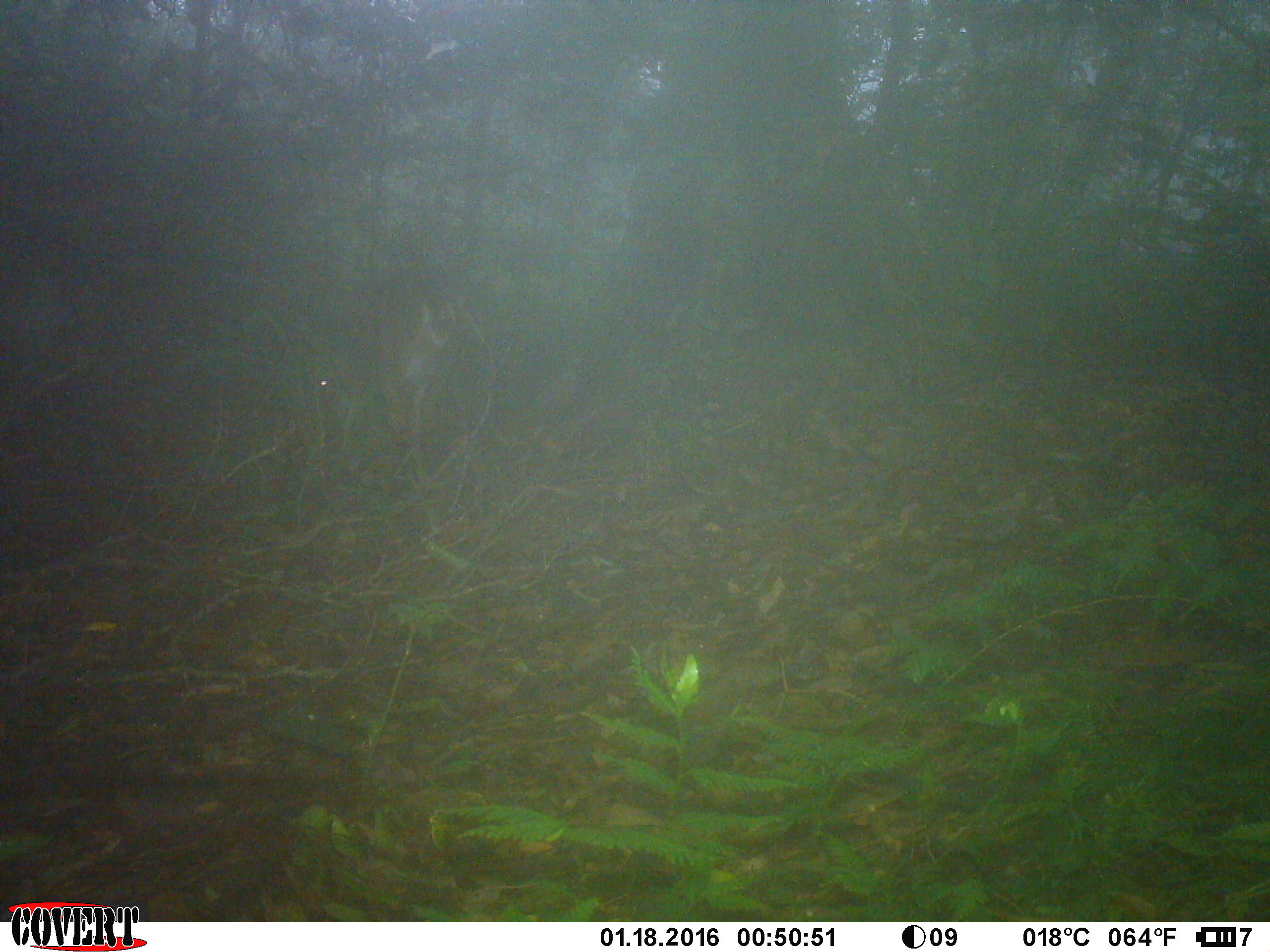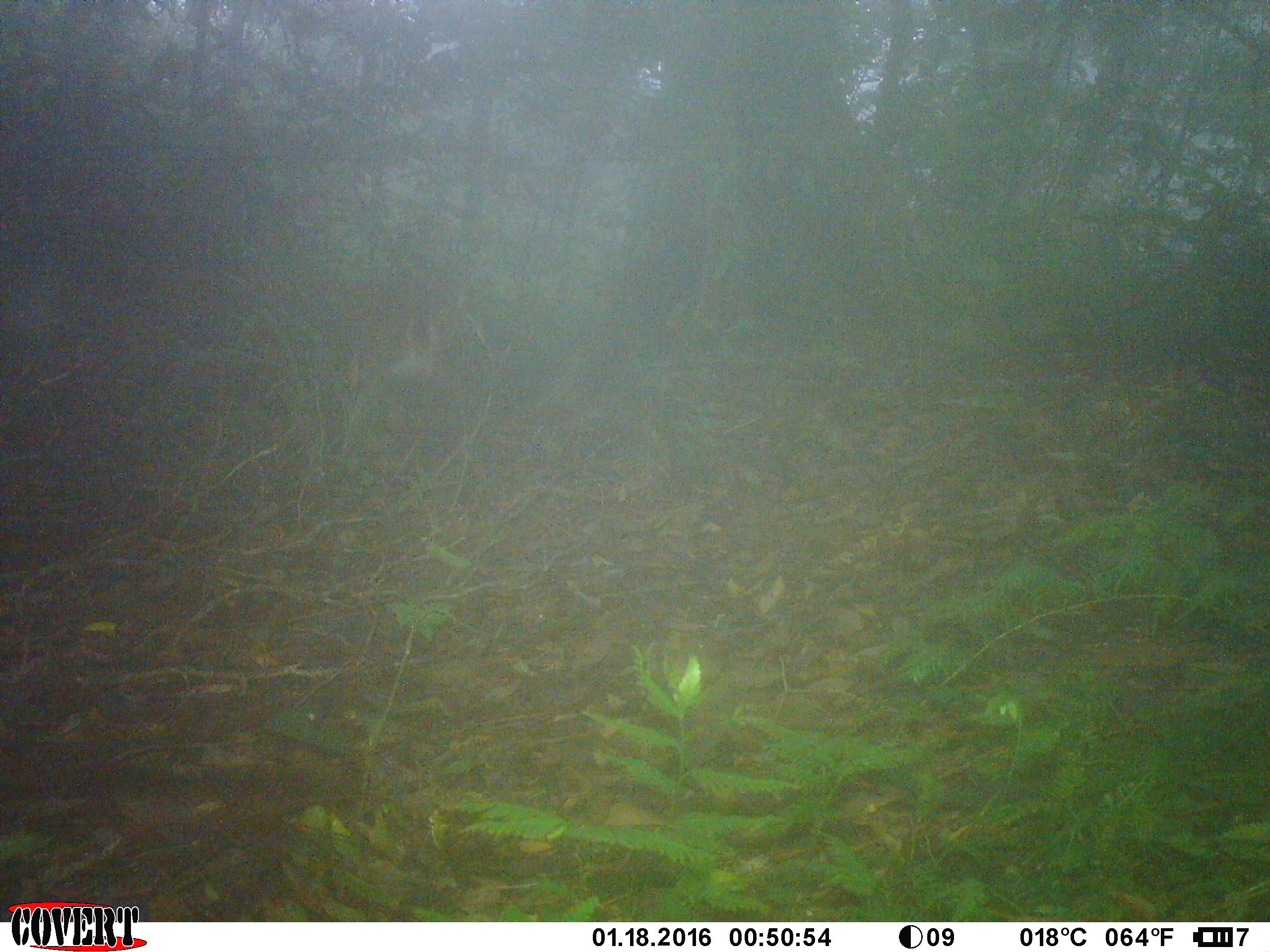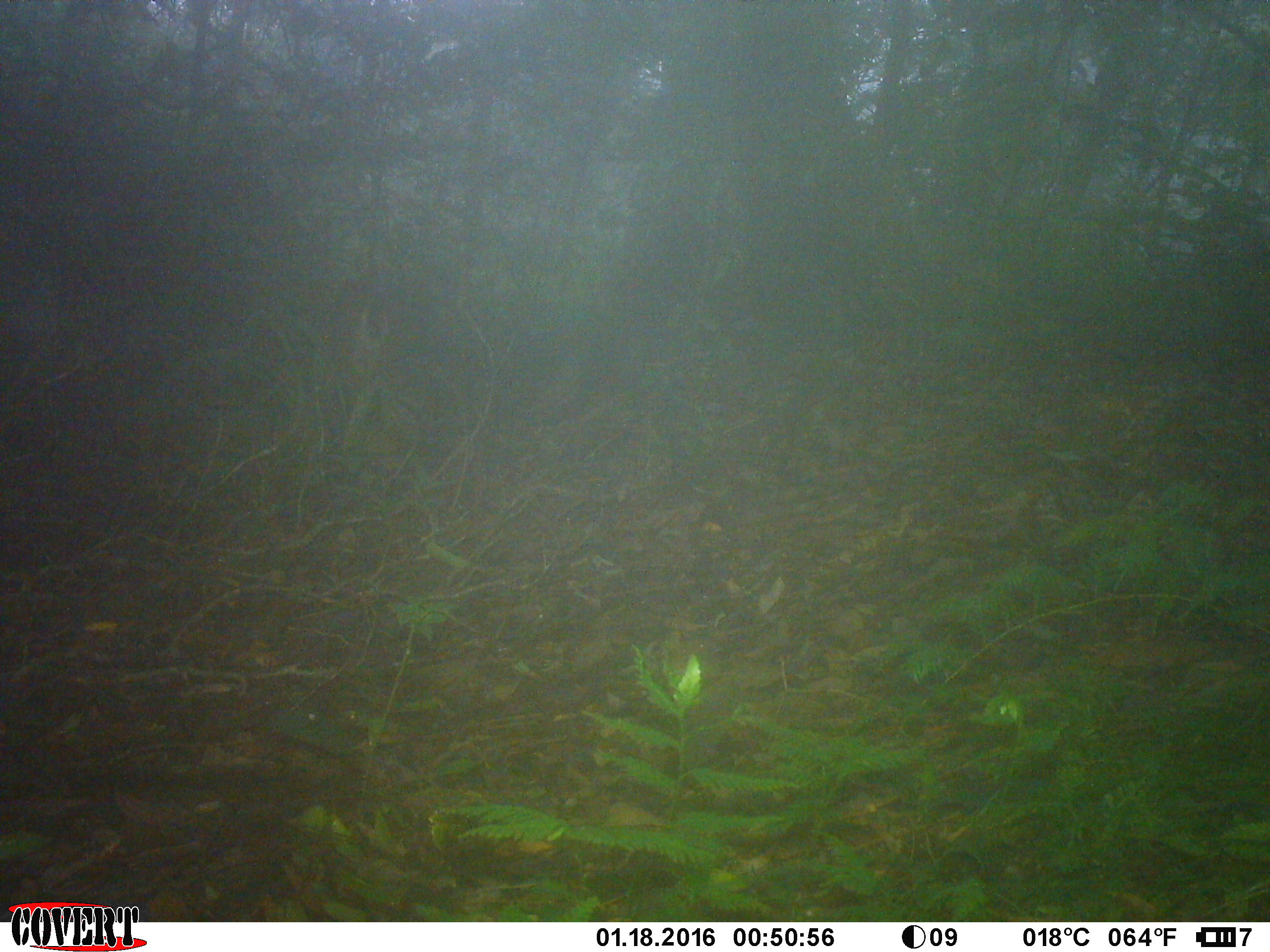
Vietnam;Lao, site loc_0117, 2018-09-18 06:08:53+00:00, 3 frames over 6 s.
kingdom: Animalia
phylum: Chordata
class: Mammalia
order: Artiodactyla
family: Cervidae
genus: Muntiacus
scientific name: Muntiacus vuquangensis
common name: large-antlered muntjac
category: large antlered muntjac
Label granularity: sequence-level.